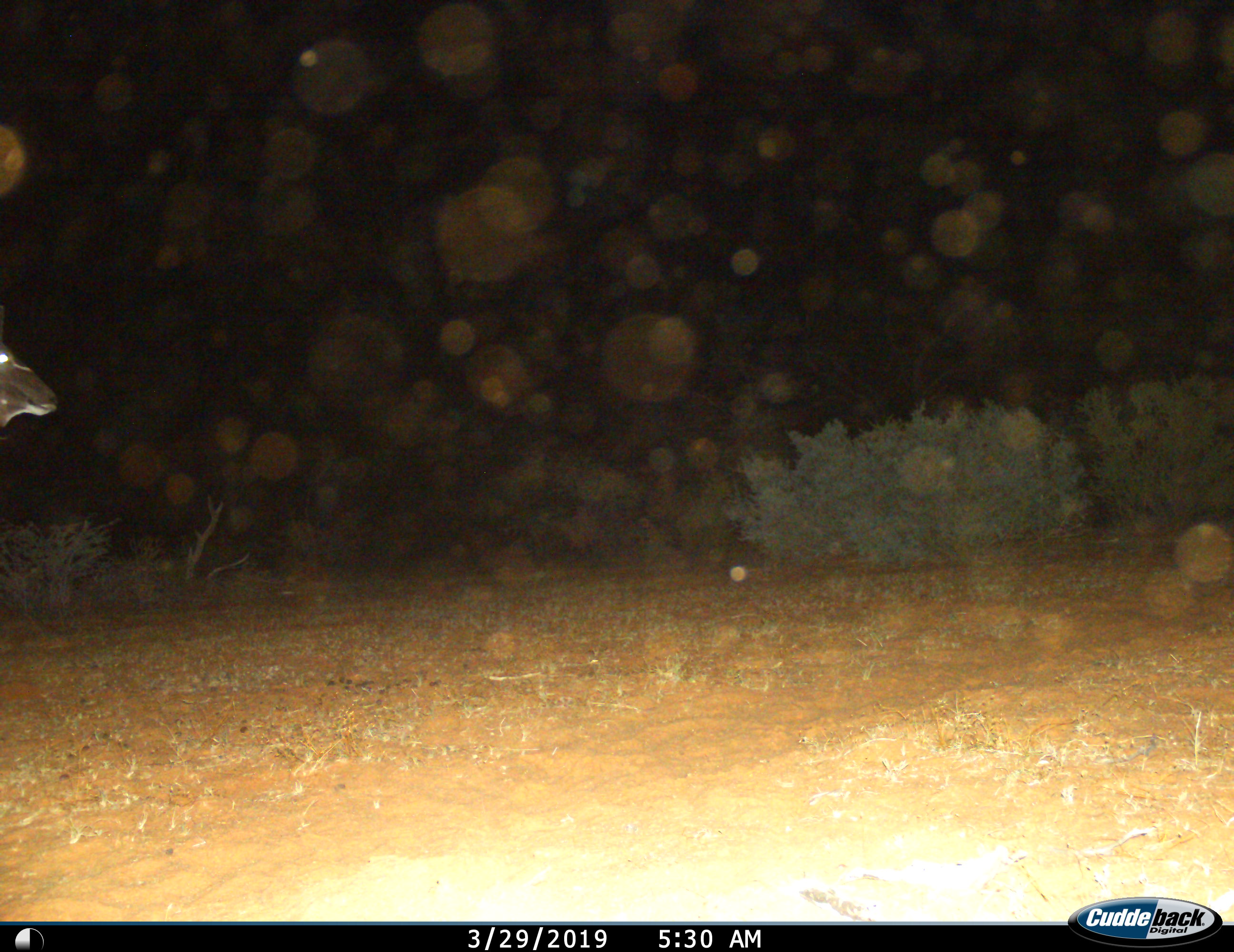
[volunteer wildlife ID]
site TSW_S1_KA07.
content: unidentified animal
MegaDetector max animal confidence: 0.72